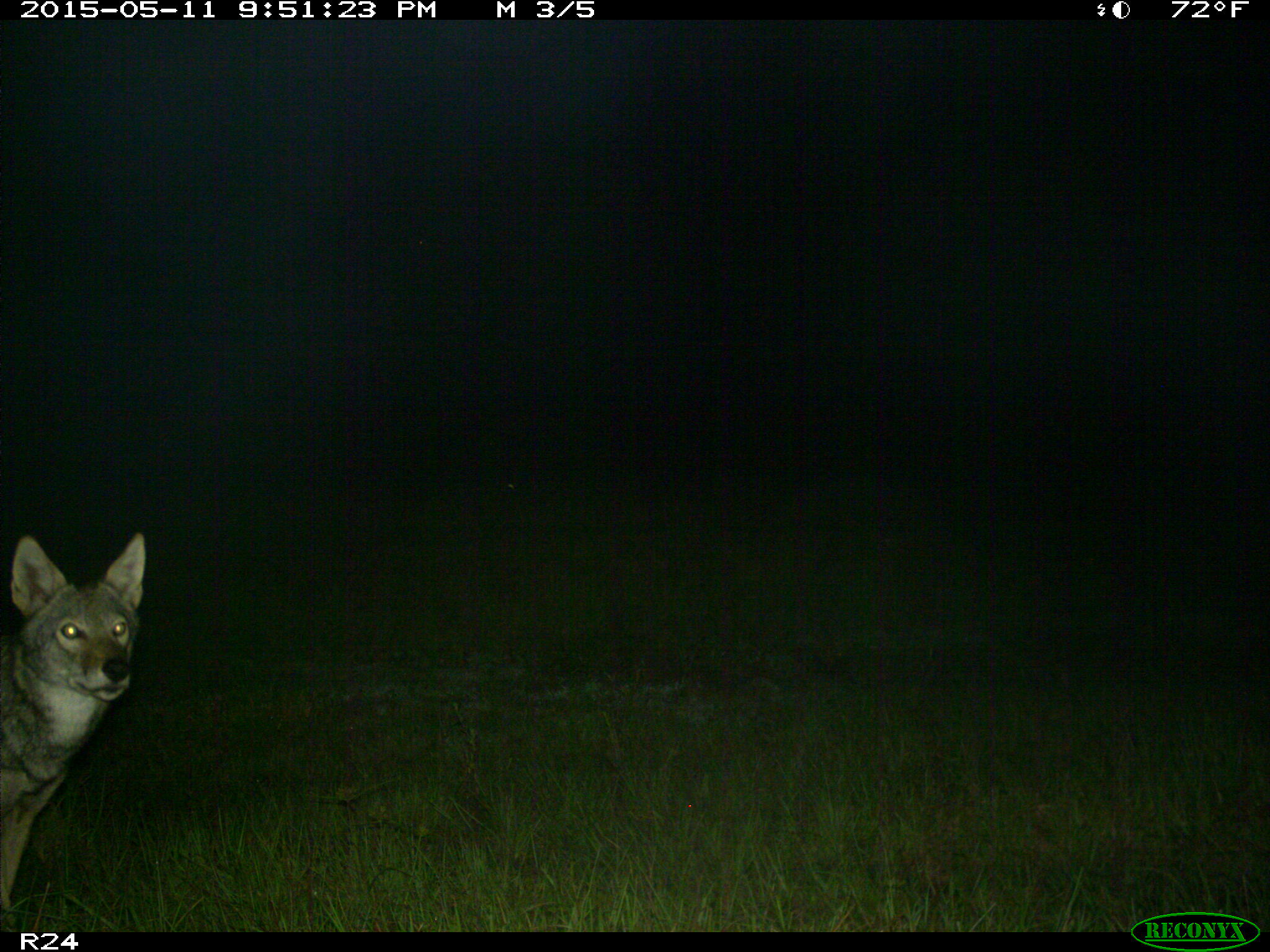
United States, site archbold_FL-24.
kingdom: Animalia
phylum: Chordata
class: Mammalia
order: Carnivora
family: Canidae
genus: Canis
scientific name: Canis latrans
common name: coyote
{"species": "Canis latrans (coyote)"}